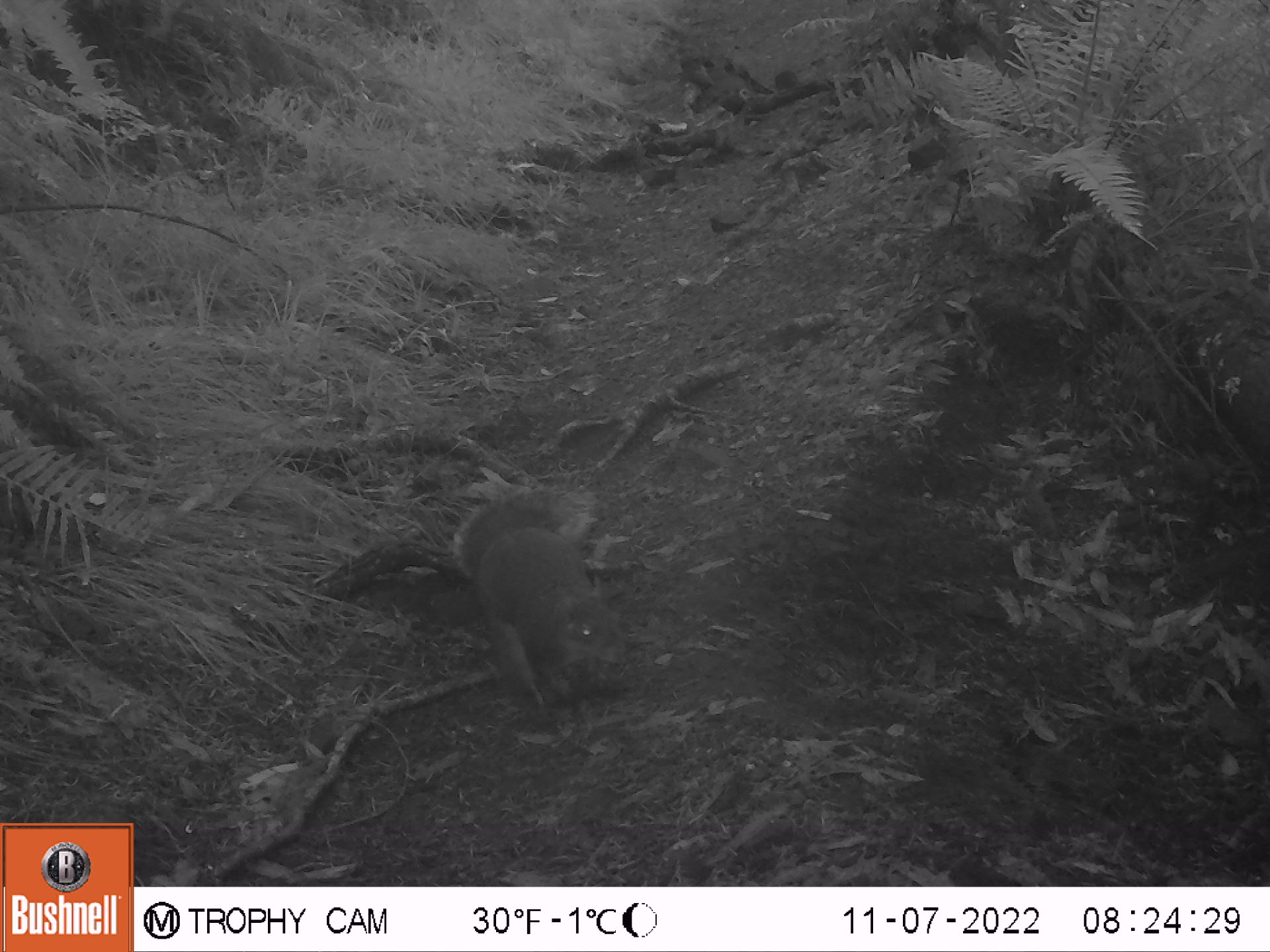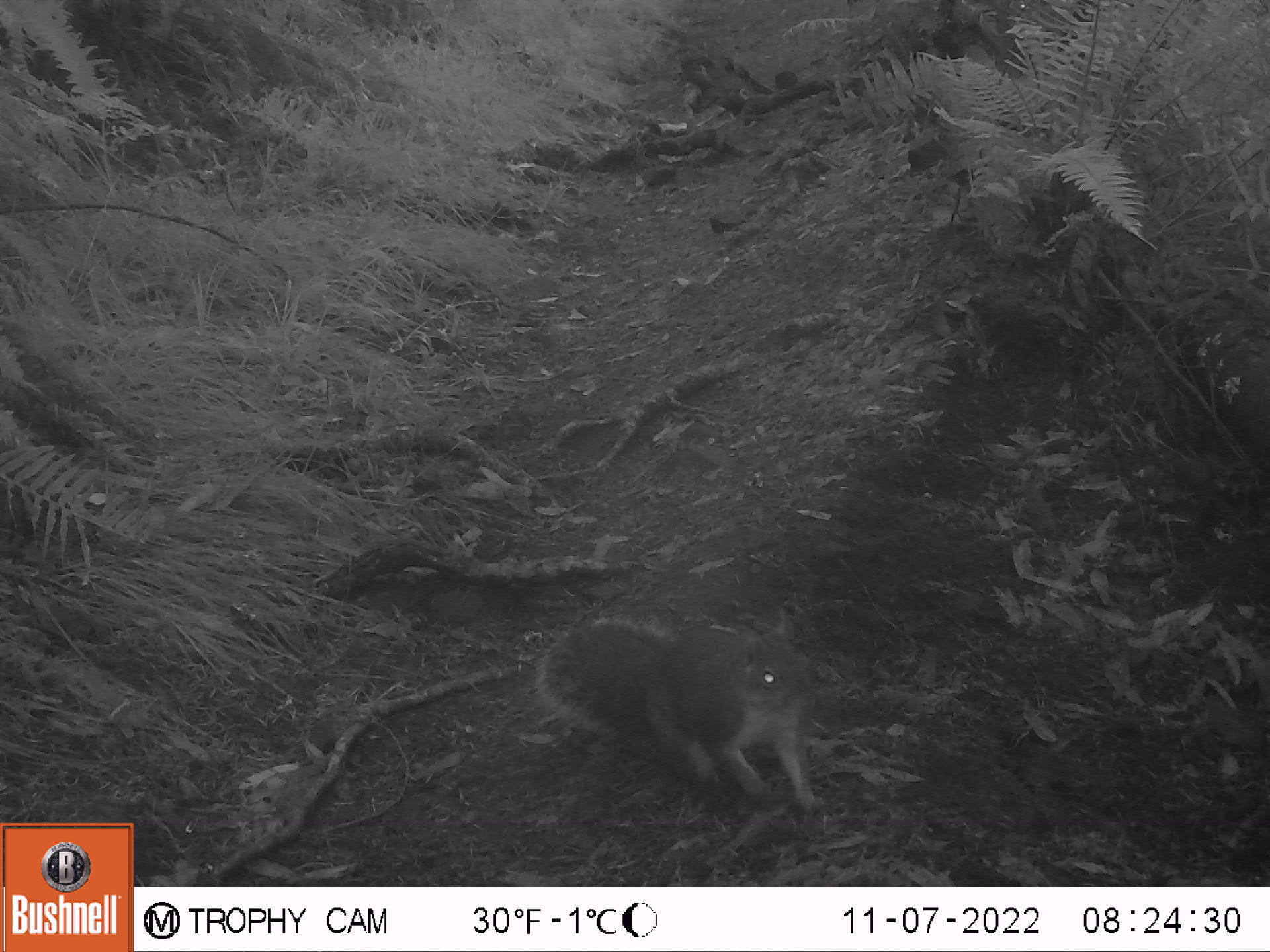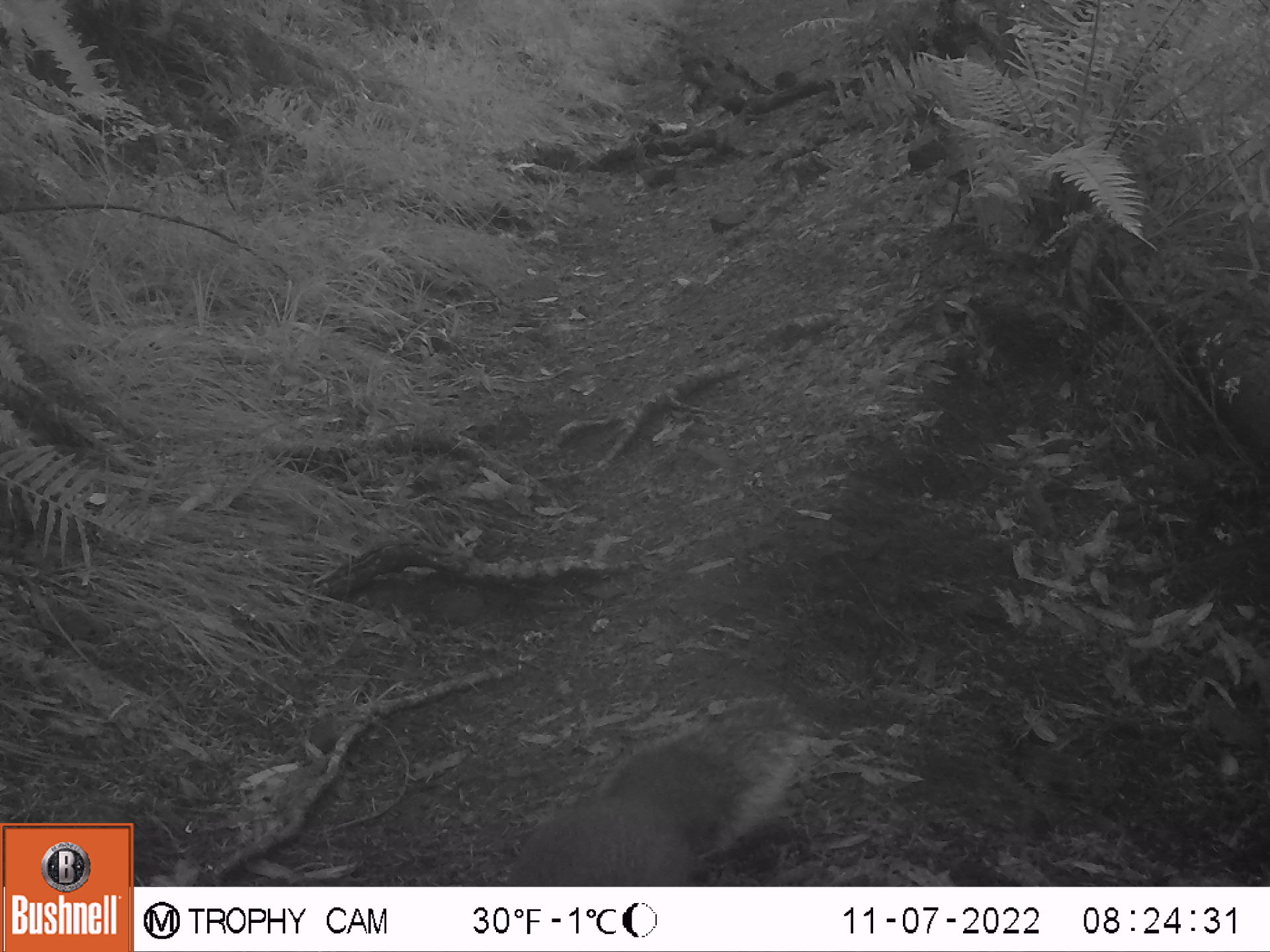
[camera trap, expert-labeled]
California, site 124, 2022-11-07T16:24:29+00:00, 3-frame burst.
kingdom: Animalia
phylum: Chordata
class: Mammalia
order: Rodentia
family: Sciuridae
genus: Sciurus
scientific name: Sciurus griseus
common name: western gray squirrel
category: western grey squirrel